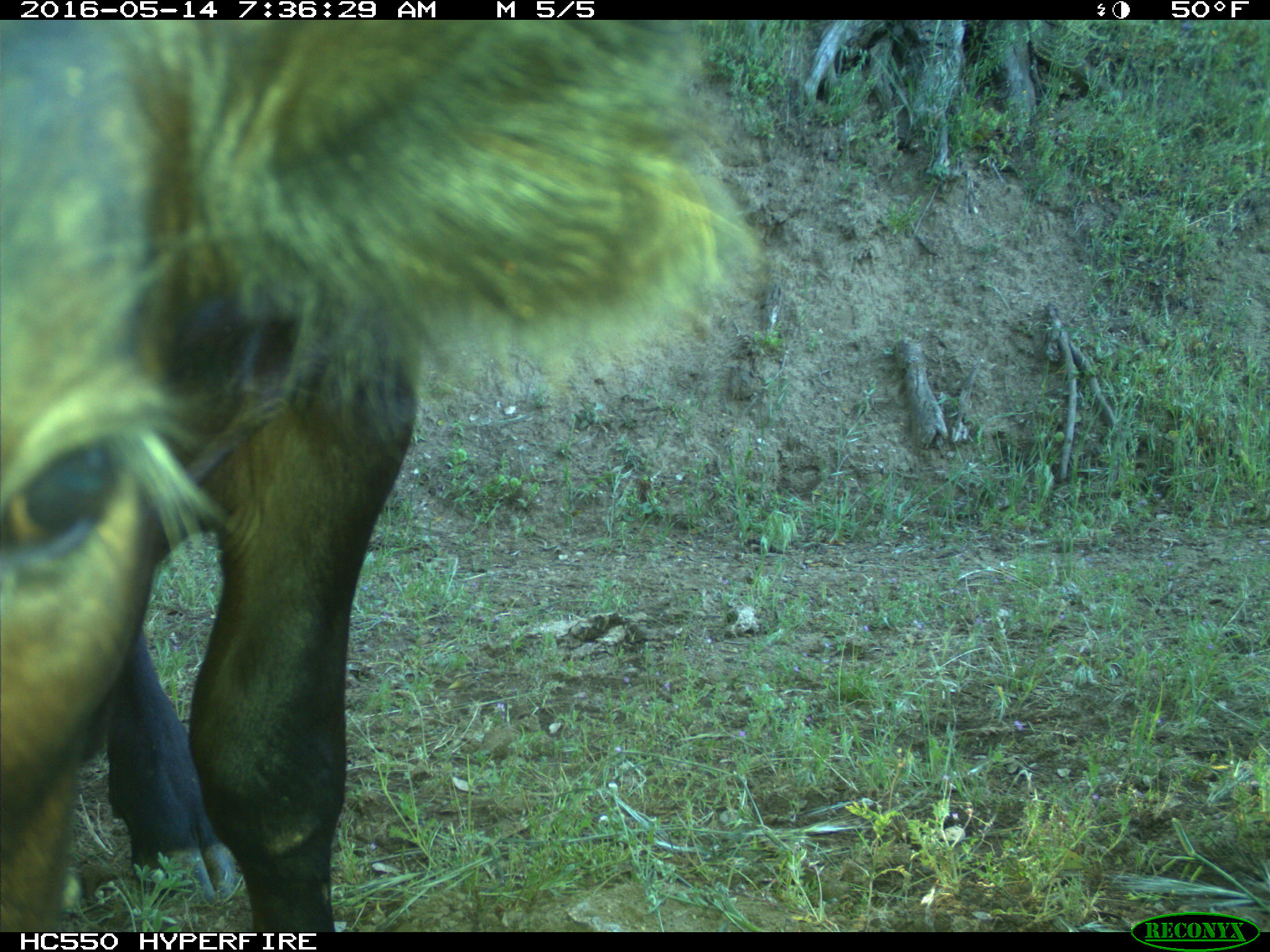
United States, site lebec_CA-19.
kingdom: Animalia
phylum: Chordata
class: Mammalia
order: Artiodactyla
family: Bovidae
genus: Bos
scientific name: Bos taurus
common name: domestic cow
Bos taurus (domestic cow).